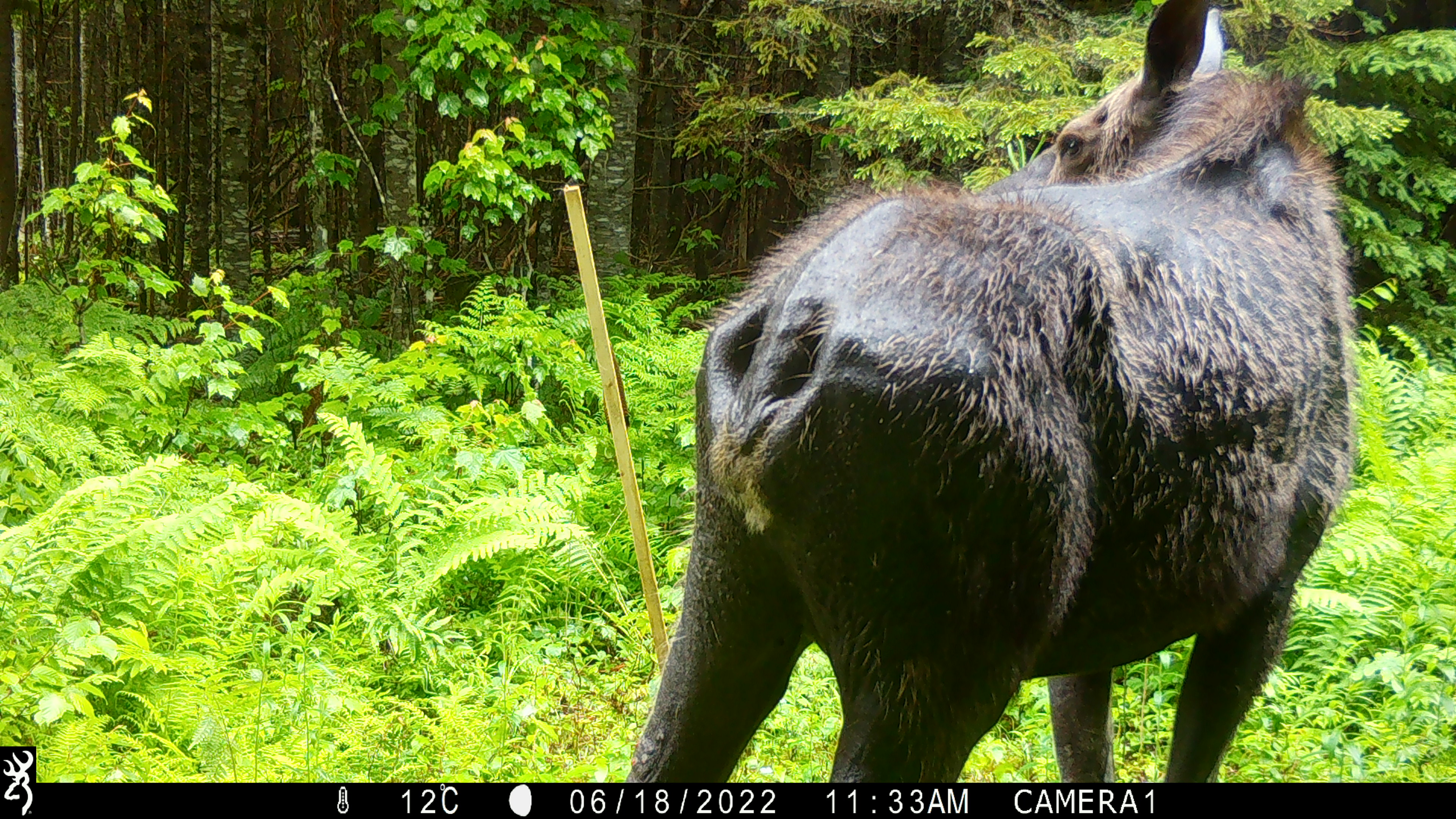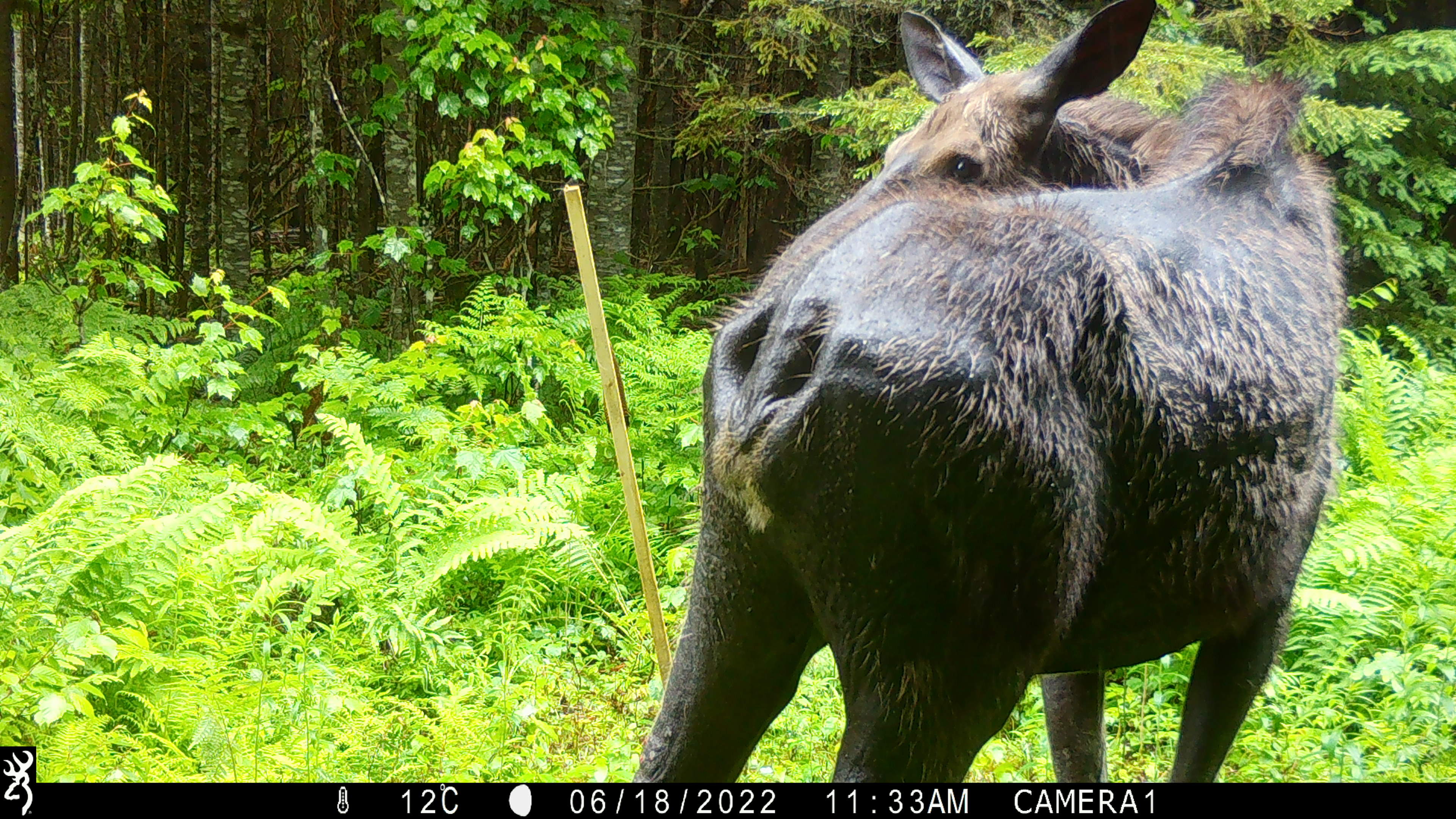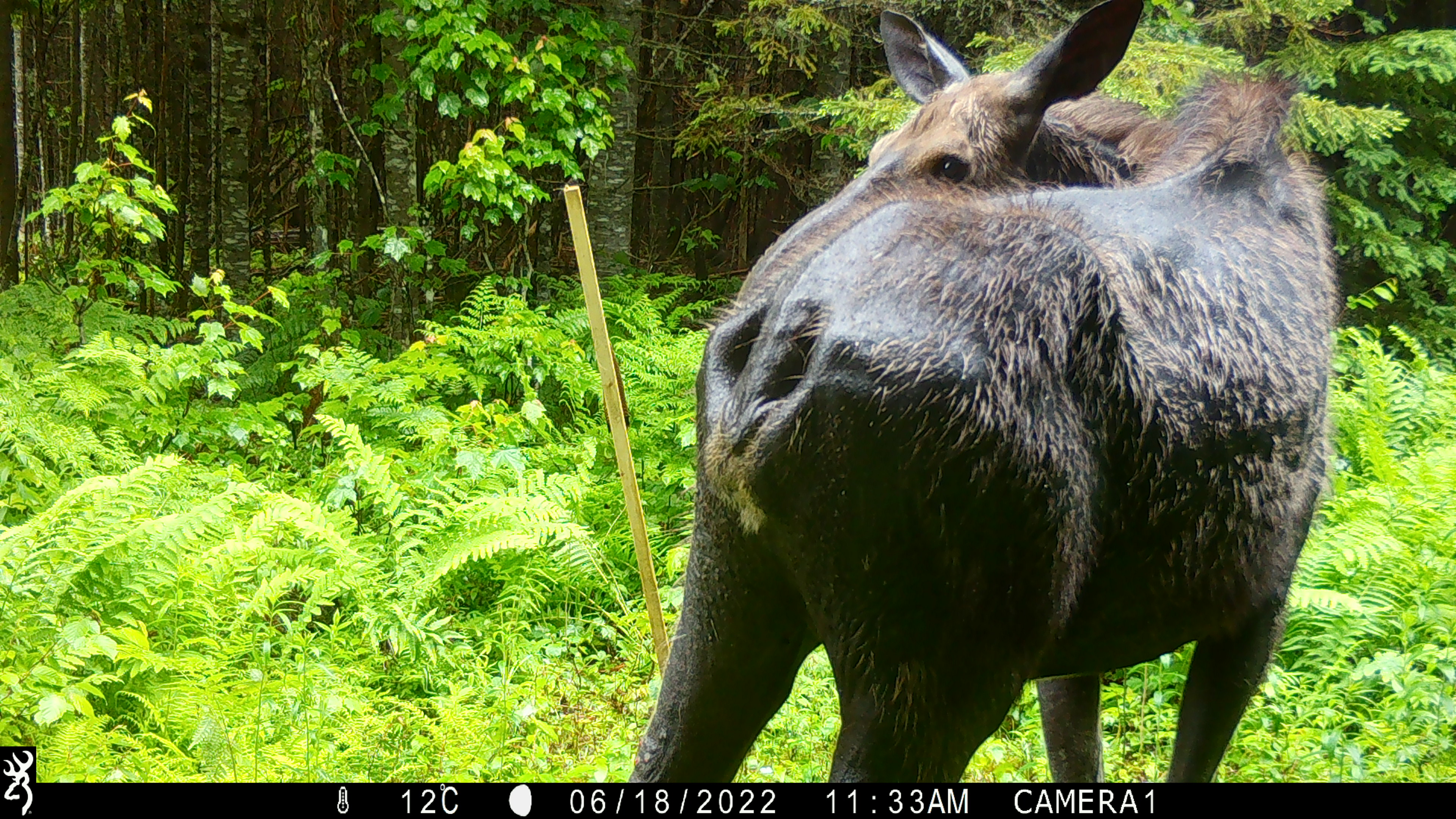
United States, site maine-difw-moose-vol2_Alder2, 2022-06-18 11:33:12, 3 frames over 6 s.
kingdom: Animalia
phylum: Chordata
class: Mammalia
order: Artiodactyla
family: Cervidae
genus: Alces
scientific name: Alces alces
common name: moose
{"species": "moose (Alces alces)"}